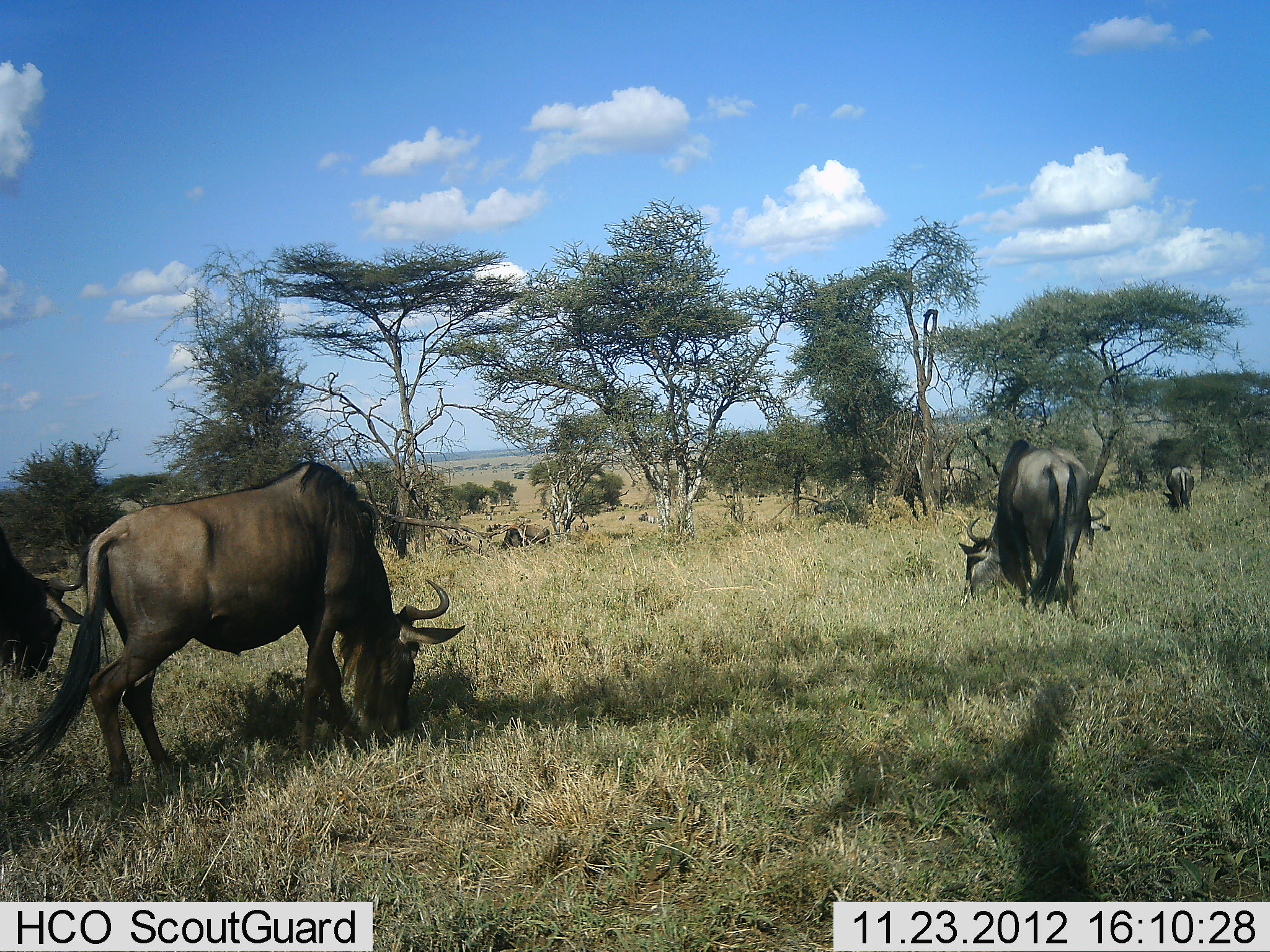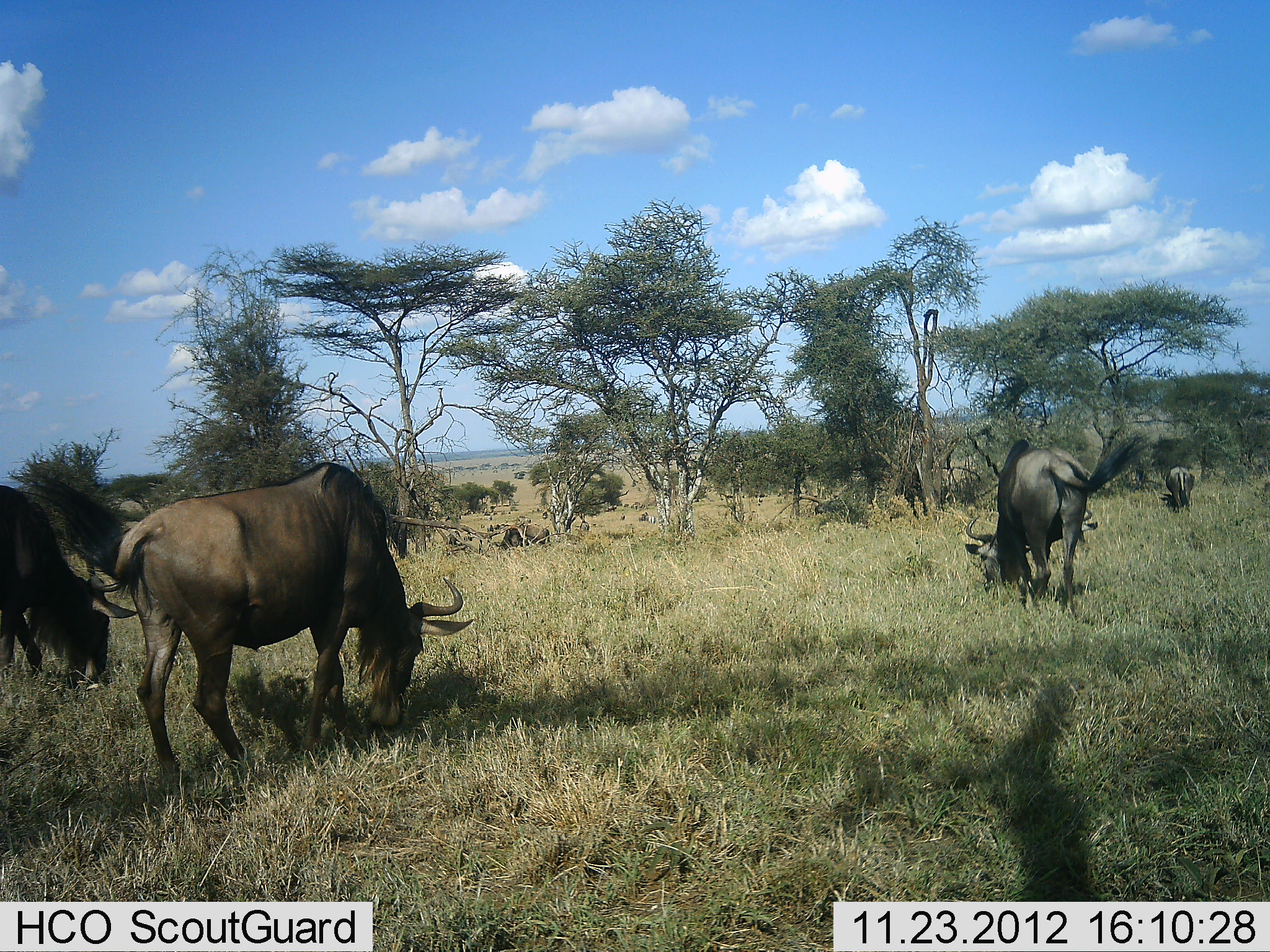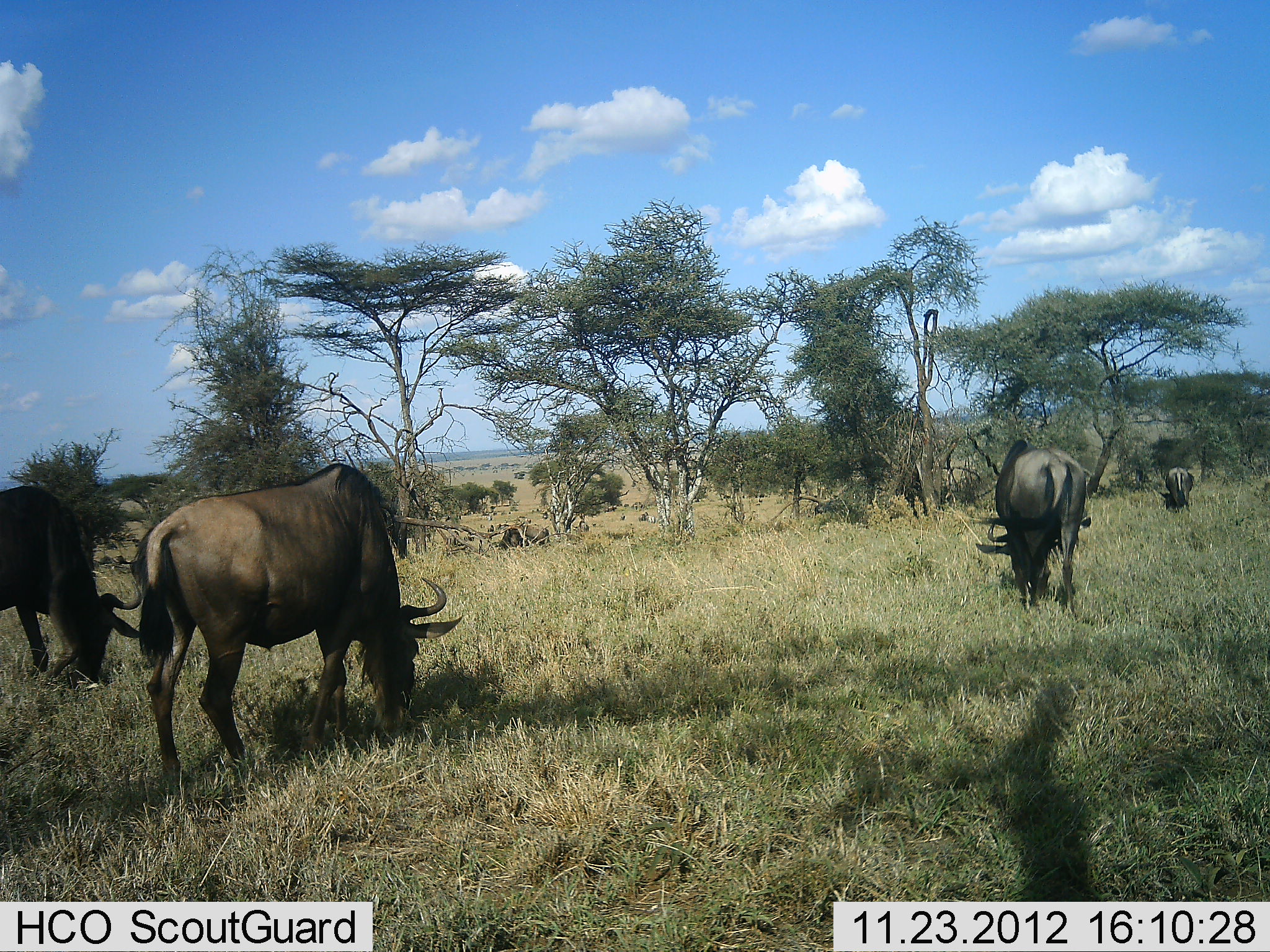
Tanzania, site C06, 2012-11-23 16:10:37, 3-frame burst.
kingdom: Animalia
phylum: Chordata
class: Mammalia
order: Artiodactyla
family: Bovidae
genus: Connochaetes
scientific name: Connochaetes taurinus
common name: blue wildebeest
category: wildebeest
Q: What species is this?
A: Wildebeest (blue wildebeest) (Connochaetes taurinus).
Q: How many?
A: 4.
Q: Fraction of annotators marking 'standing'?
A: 41%.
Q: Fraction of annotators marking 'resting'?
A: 8%.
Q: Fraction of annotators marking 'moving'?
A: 33%.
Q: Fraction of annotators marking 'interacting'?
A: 5%.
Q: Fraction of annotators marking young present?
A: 0%.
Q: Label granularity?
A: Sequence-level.